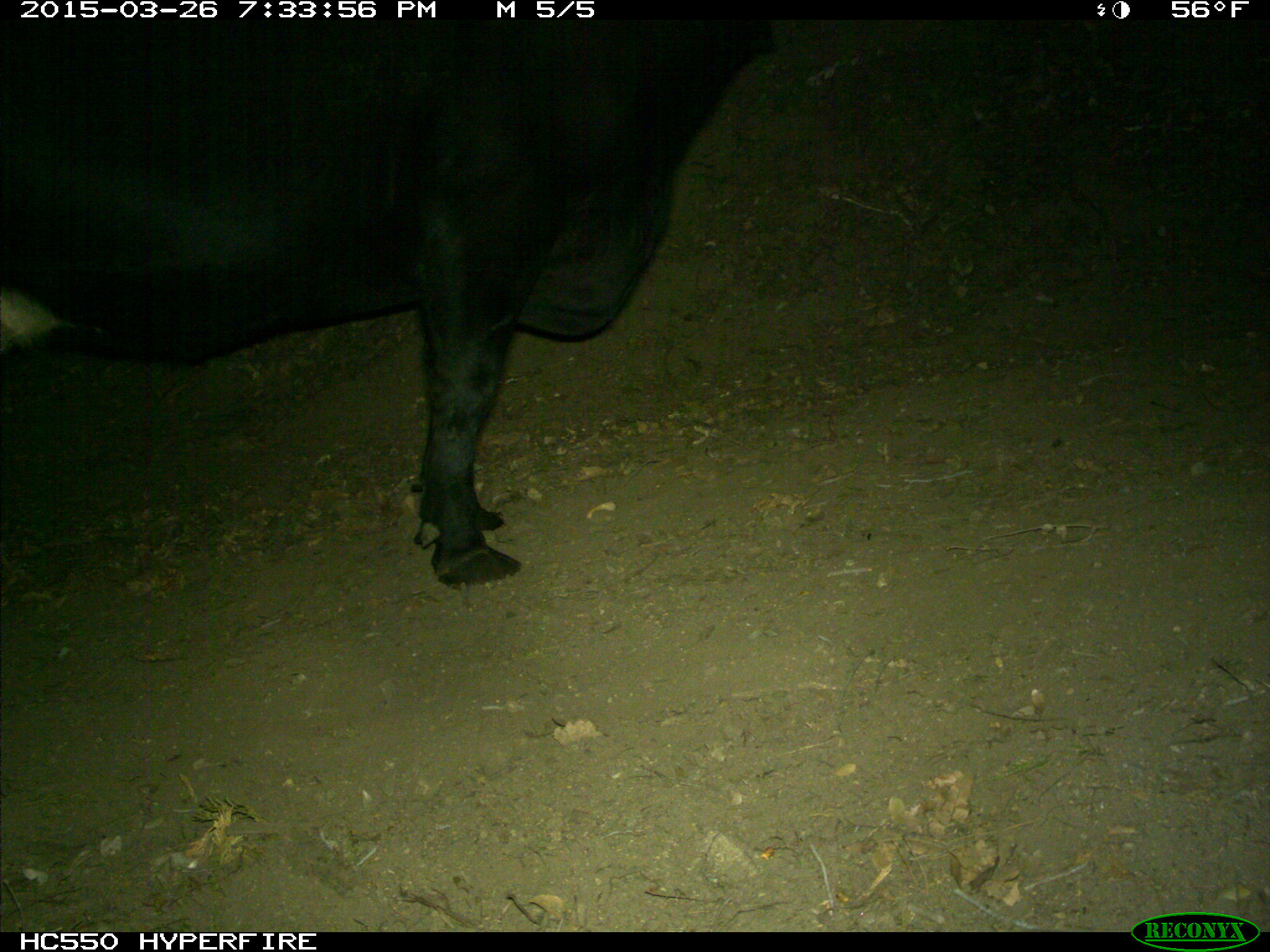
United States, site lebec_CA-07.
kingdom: Animalia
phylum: Chordata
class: Mammalia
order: Artiodactyla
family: Bovidae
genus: Bos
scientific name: Bos taurus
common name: domestic cow